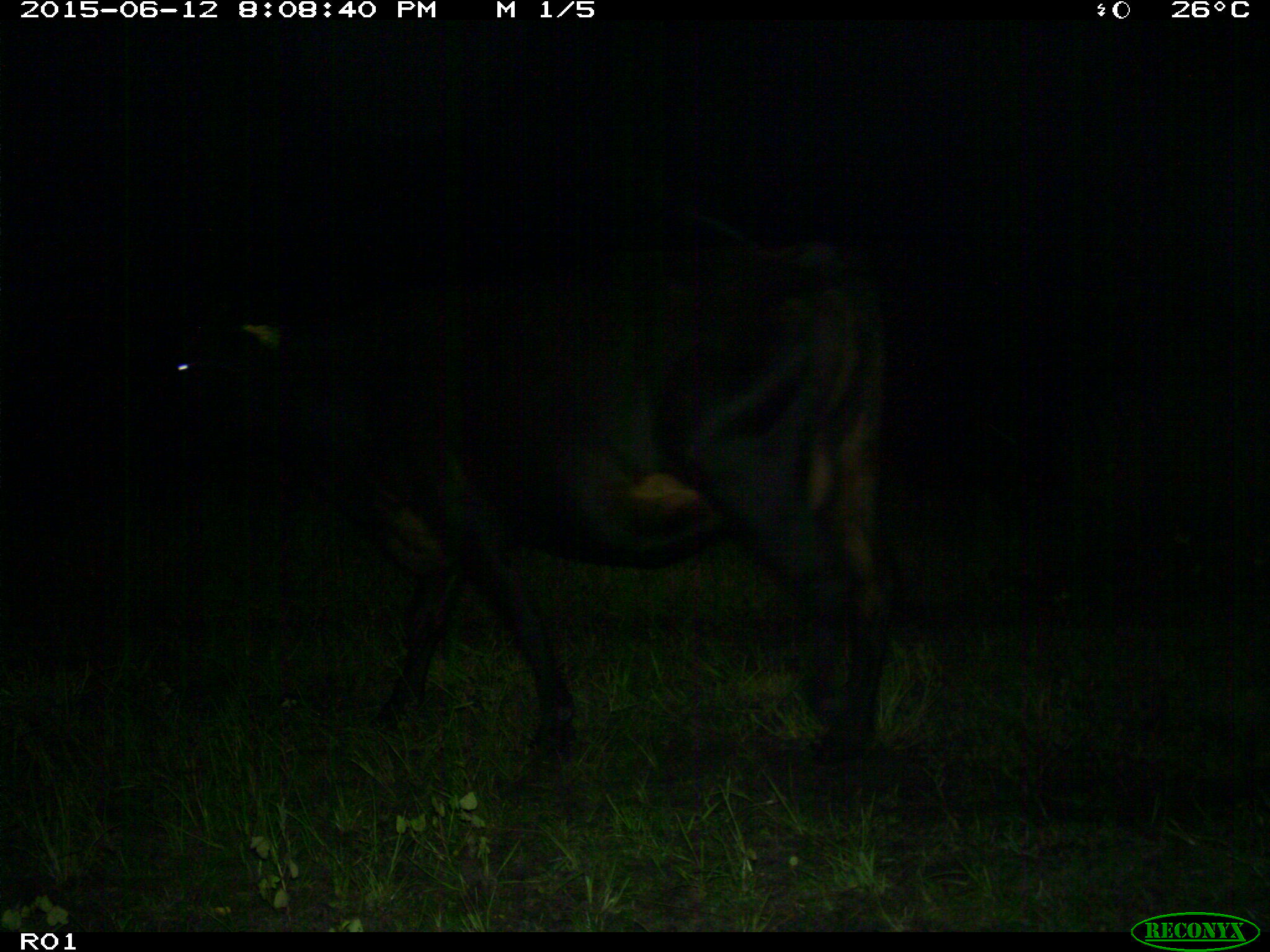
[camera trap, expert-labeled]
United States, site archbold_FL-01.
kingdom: Animalia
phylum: Chordata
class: Mammalia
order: Artiodactyla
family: Bovidae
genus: Bos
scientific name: Bos taurus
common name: domestic cow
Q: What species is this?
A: Bos taurus (domestic cow).